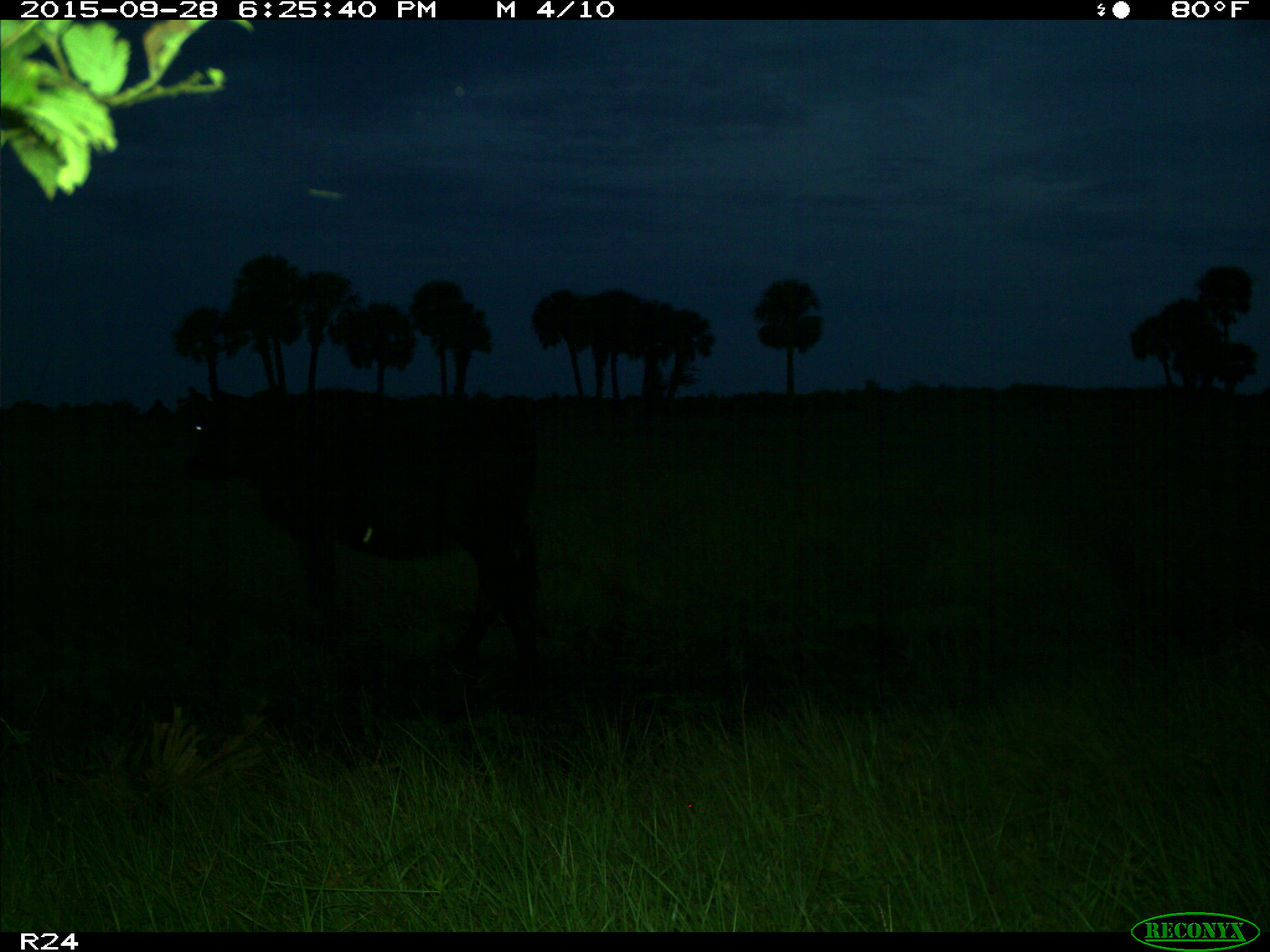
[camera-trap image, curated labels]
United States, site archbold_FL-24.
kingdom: Animalia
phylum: Chordata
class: Mammalia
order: Artiodactyla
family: Bovidae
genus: Bos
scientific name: Bos taurus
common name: domestic cow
Bos taurus (domestic cow).